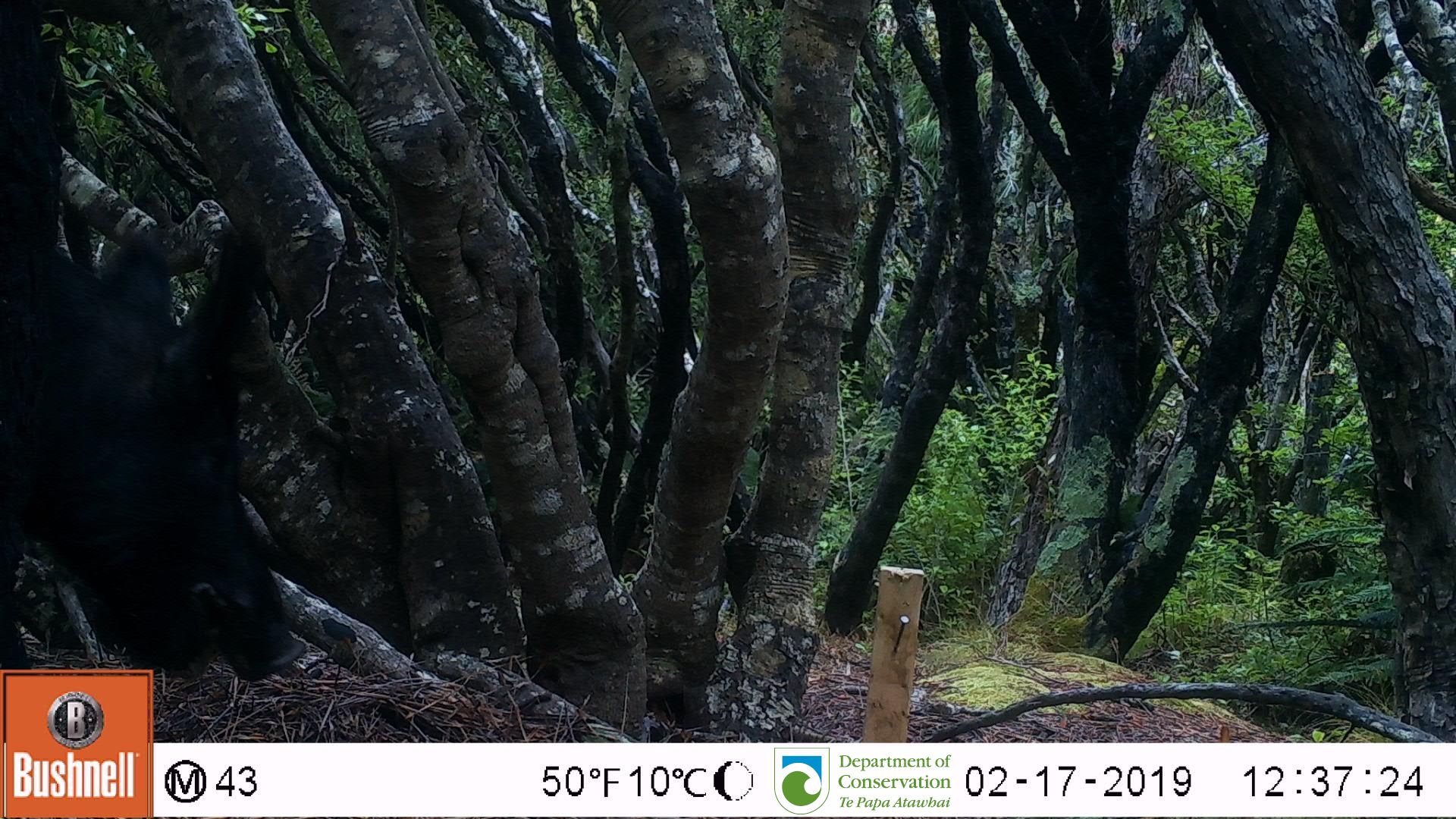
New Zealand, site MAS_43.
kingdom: Animalia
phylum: Chordata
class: Mammalia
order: Artiodactyla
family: Suidae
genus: Sus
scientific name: Sus scrofa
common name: pig